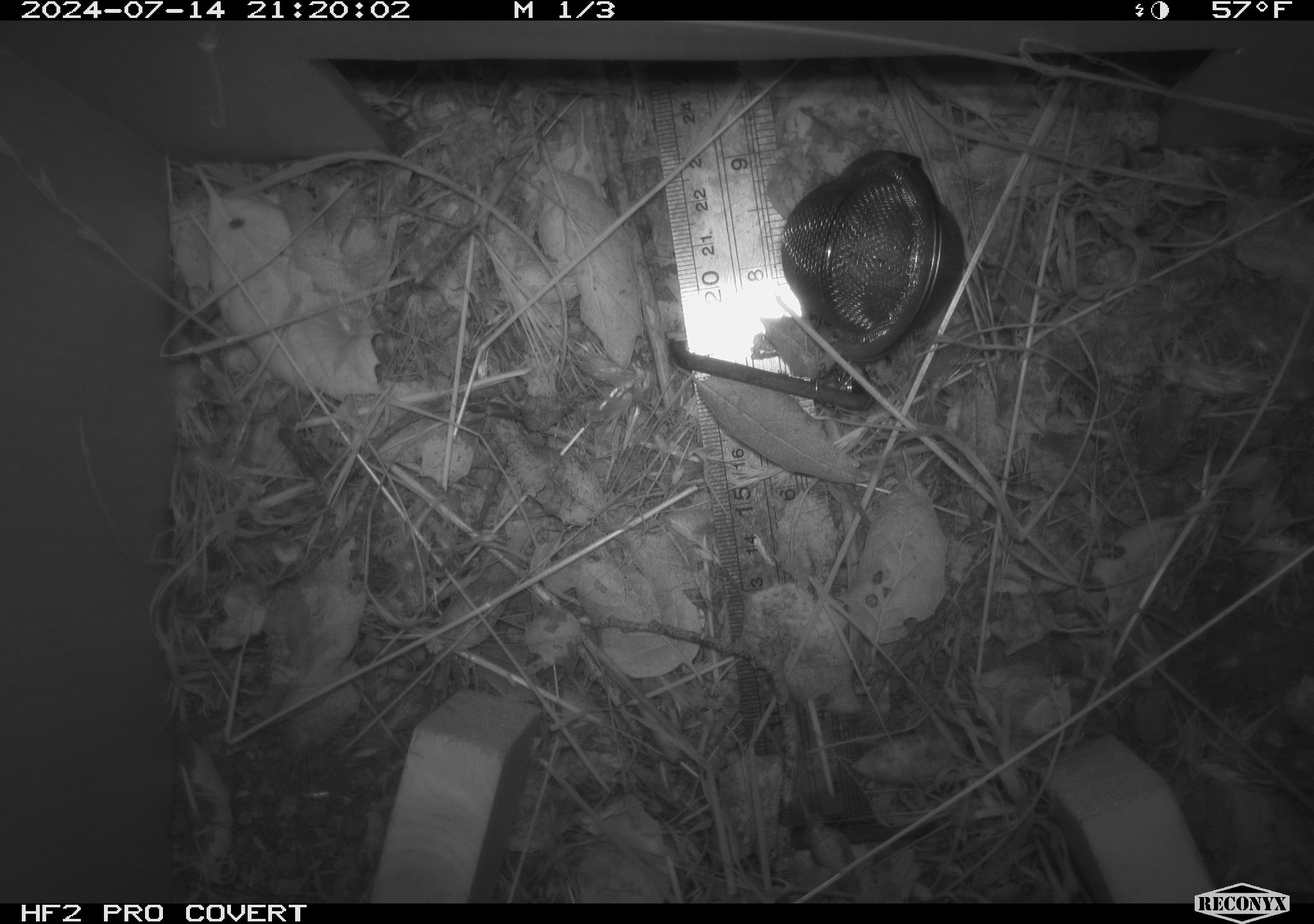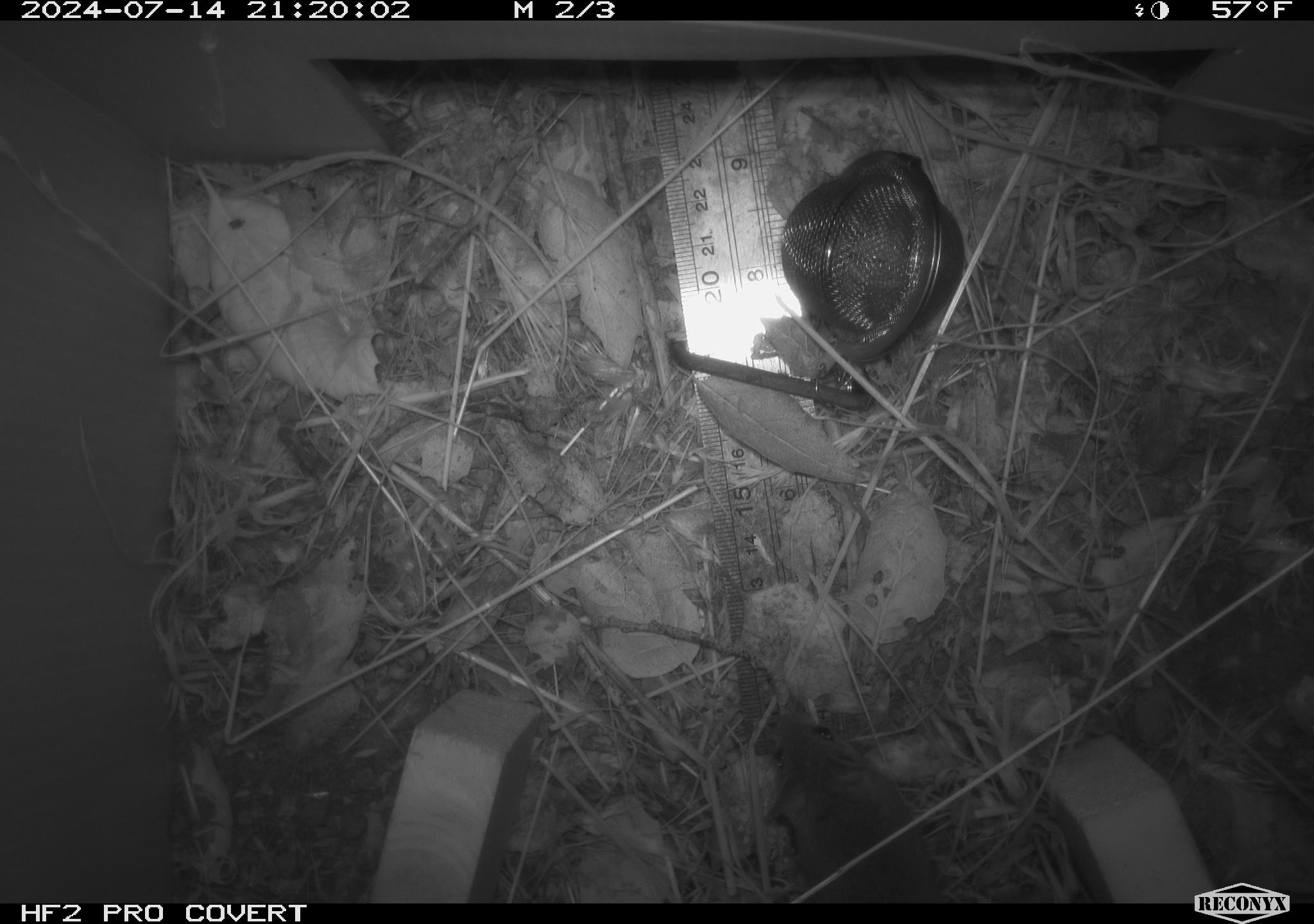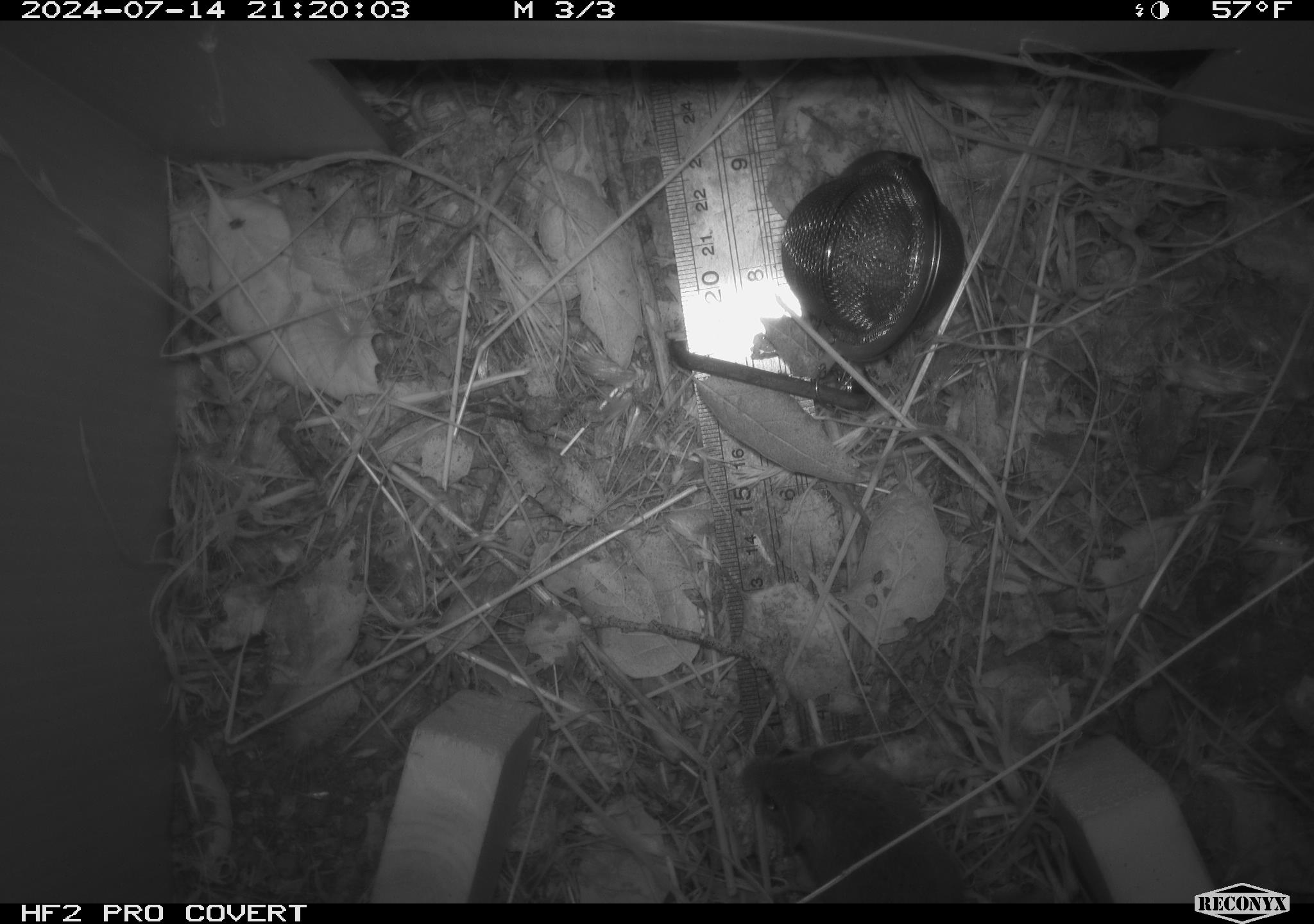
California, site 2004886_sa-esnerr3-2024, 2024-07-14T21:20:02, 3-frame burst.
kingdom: Animalia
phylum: Chordata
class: Mammalia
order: Rodentia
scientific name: Rodentia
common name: rodent